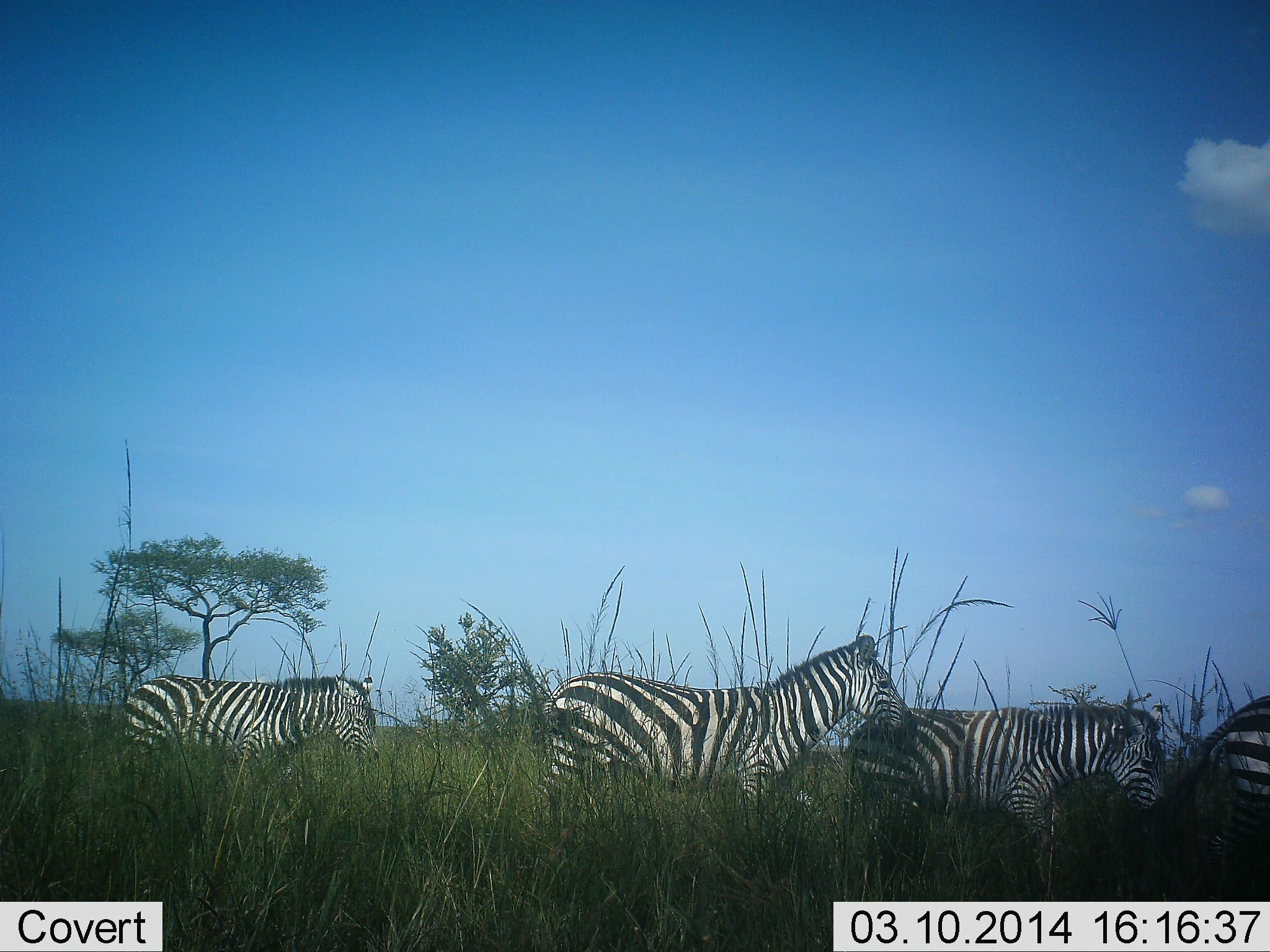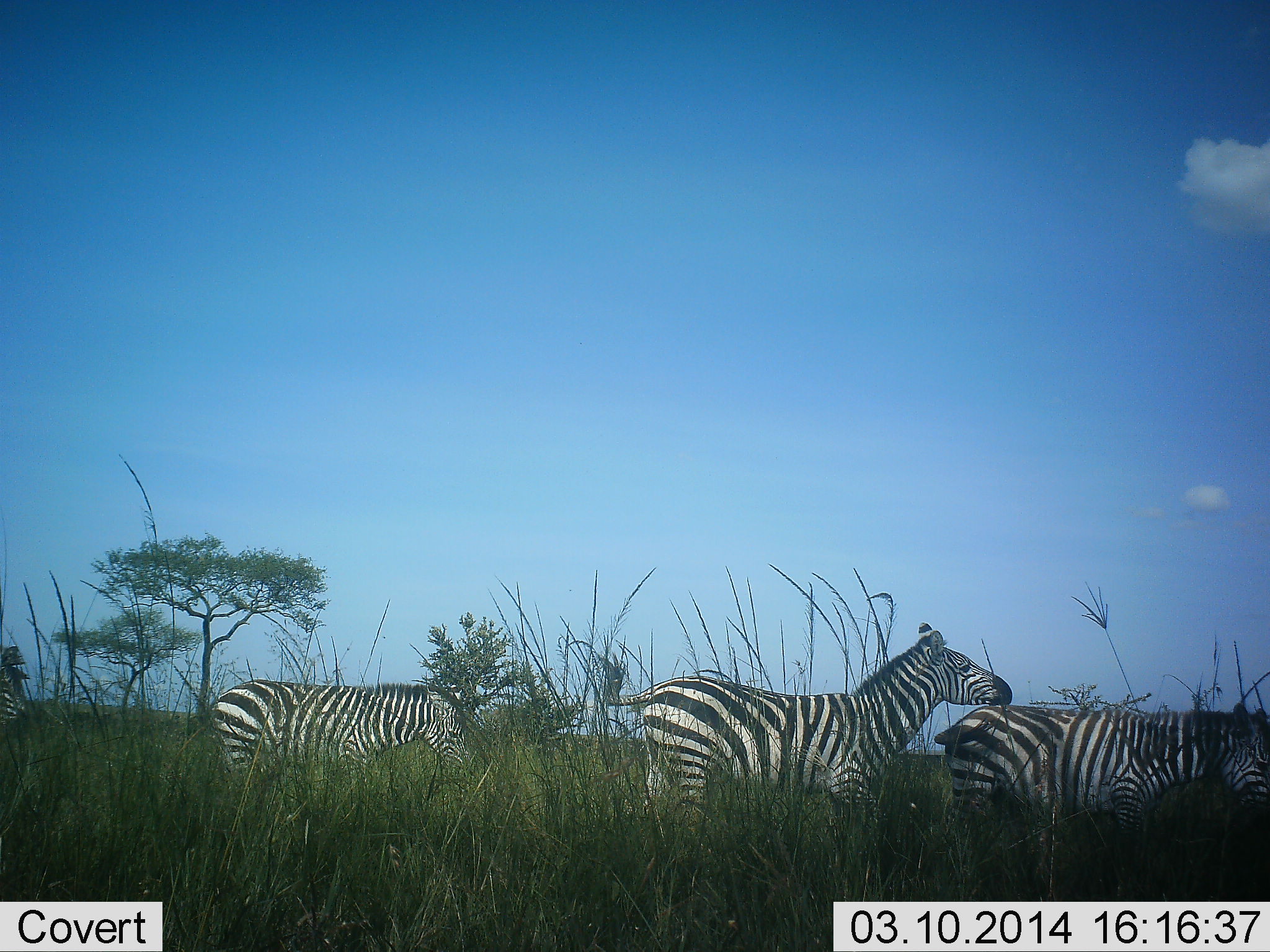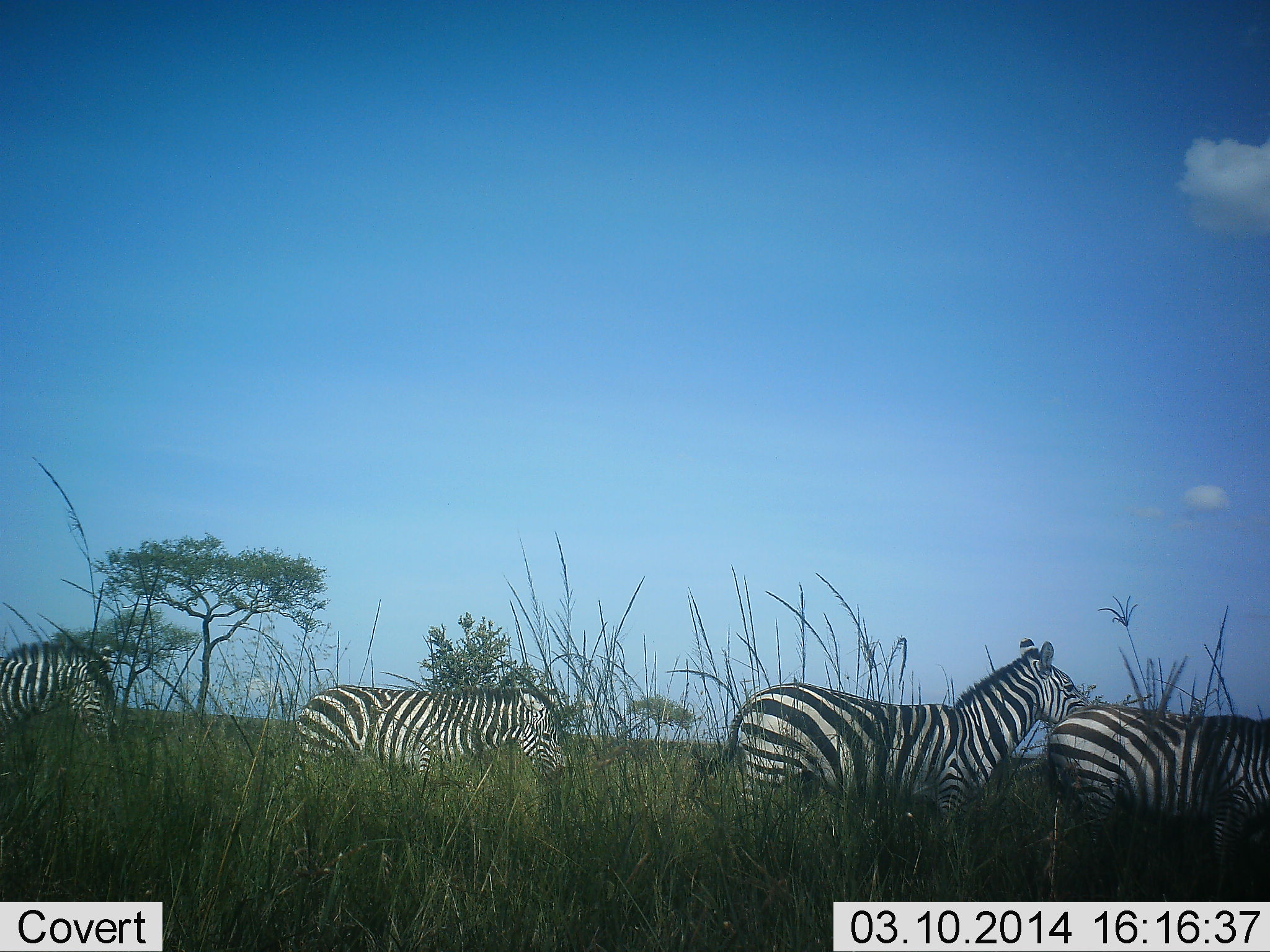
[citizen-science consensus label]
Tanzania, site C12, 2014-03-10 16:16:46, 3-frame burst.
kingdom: Animalia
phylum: Chordata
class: Mammalia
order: Perissodactyla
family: Equidae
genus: Equus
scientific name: Equus quagga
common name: plains zebra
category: zebra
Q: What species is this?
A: Zebra (plains zebra) (Equus quagga).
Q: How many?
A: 5.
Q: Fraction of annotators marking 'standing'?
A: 20%.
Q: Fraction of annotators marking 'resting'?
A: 0%.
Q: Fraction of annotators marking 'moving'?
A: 80%.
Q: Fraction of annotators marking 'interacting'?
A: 0%.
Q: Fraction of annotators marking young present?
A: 0%.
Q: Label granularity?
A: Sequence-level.